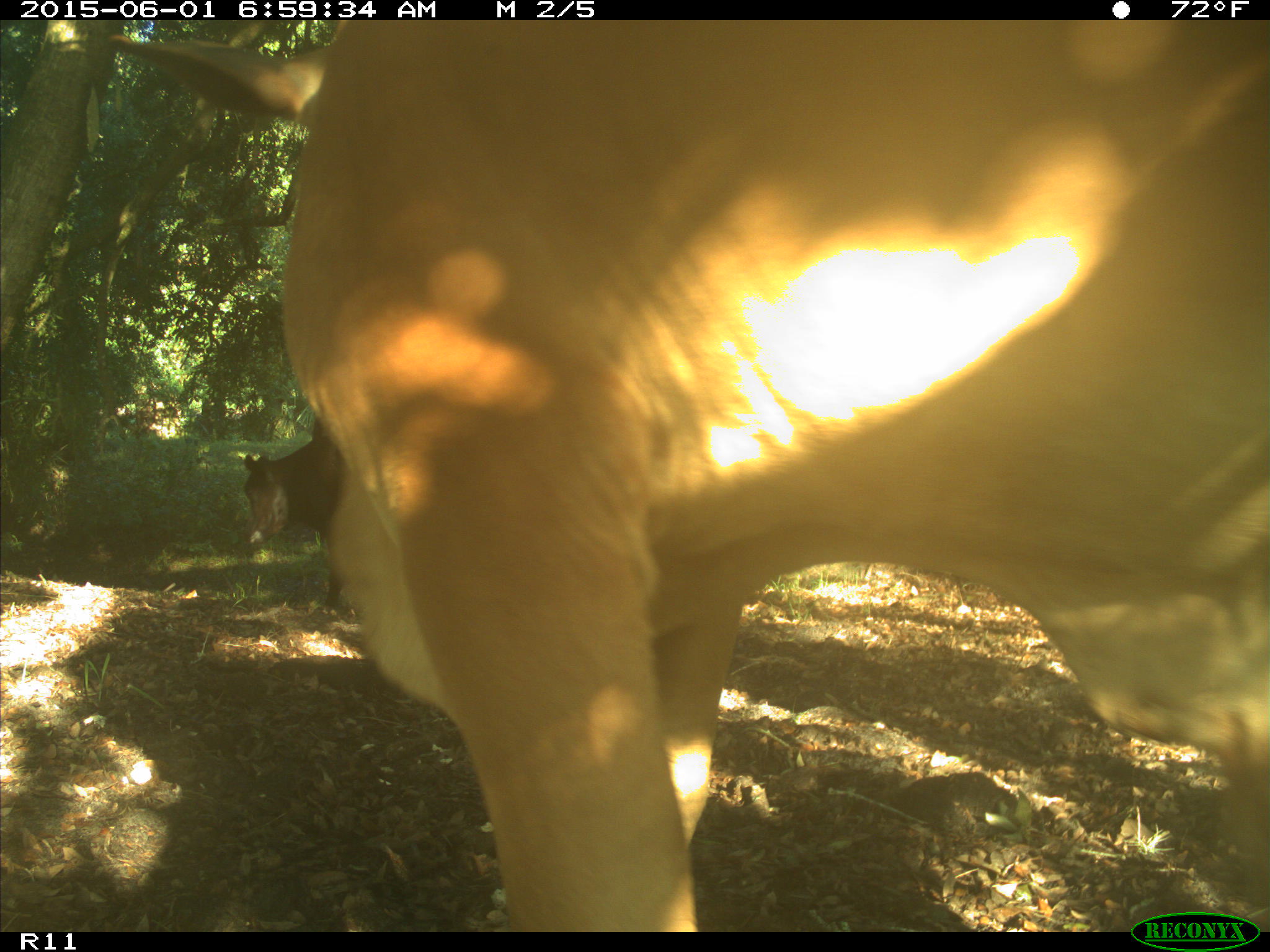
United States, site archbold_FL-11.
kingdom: Animalia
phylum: Chordata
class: Mammalia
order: Artiodactyla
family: Bovidae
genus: Bos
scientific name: Bos taurus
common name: domestic cow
Bos taurus (domestic cow).